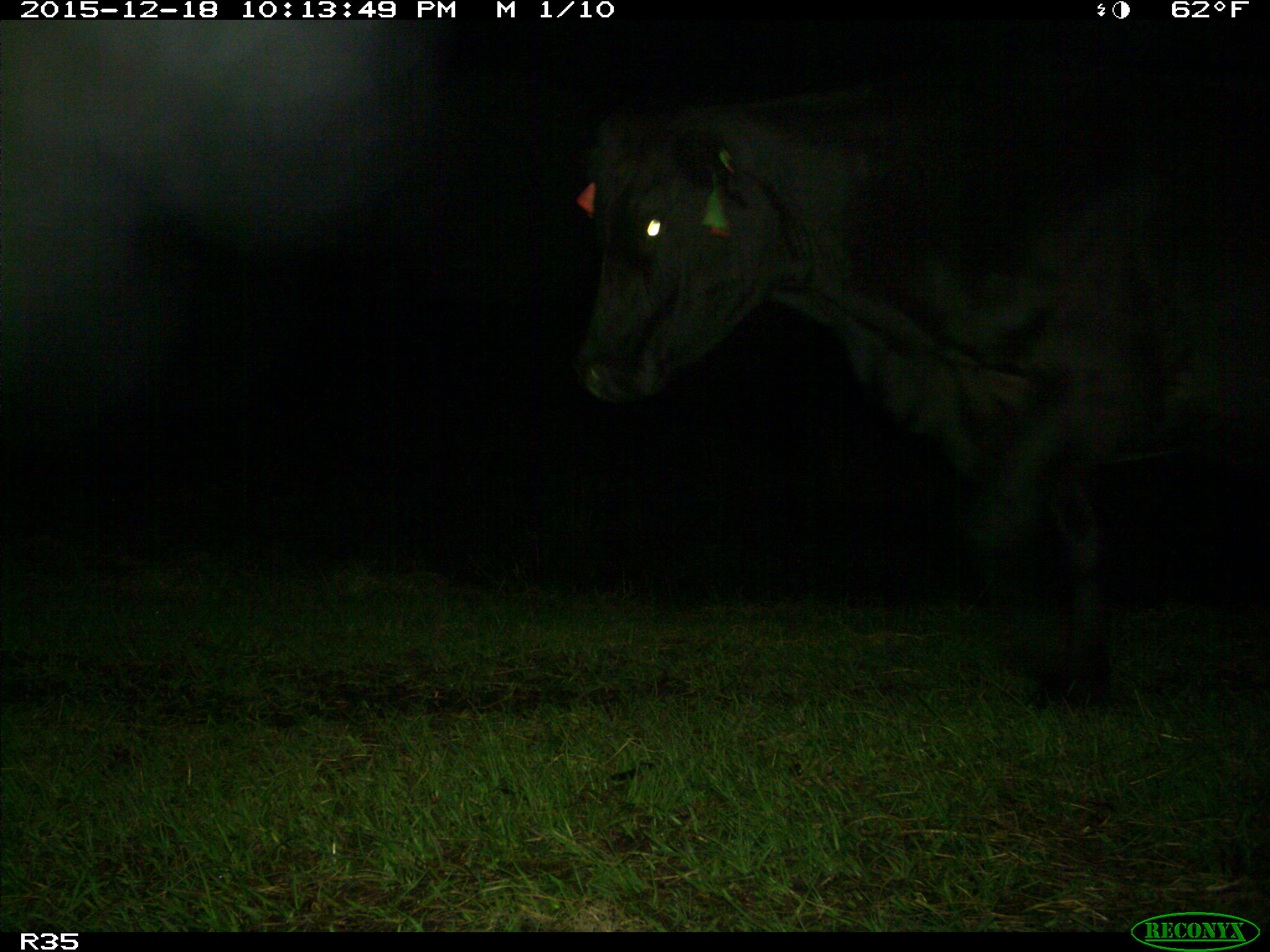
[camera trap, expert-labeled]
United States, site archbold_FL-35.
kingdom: Animalia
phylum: Chordata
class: Mammalia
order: Artiodactyla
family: Bovidae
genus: Bos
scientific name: Bos taurus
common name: domestic cow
Bos taurus (domestic cow).